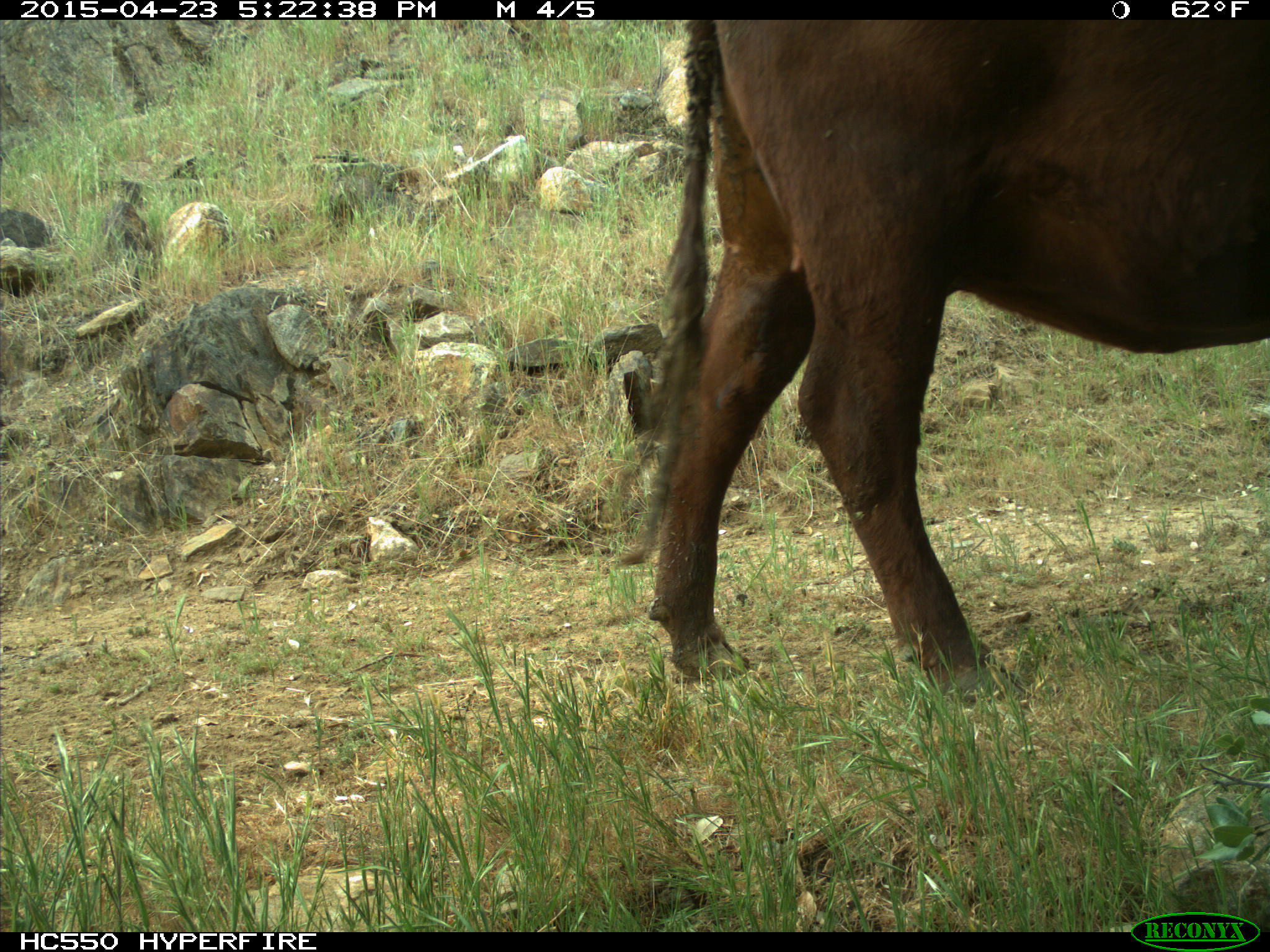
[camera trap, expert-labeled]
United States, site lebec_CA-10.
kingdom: Animalia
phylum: Chordata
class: Mammalia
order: Artiodactyla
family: Bovidae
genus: Bos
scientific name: Bos taurus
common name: domestic cow